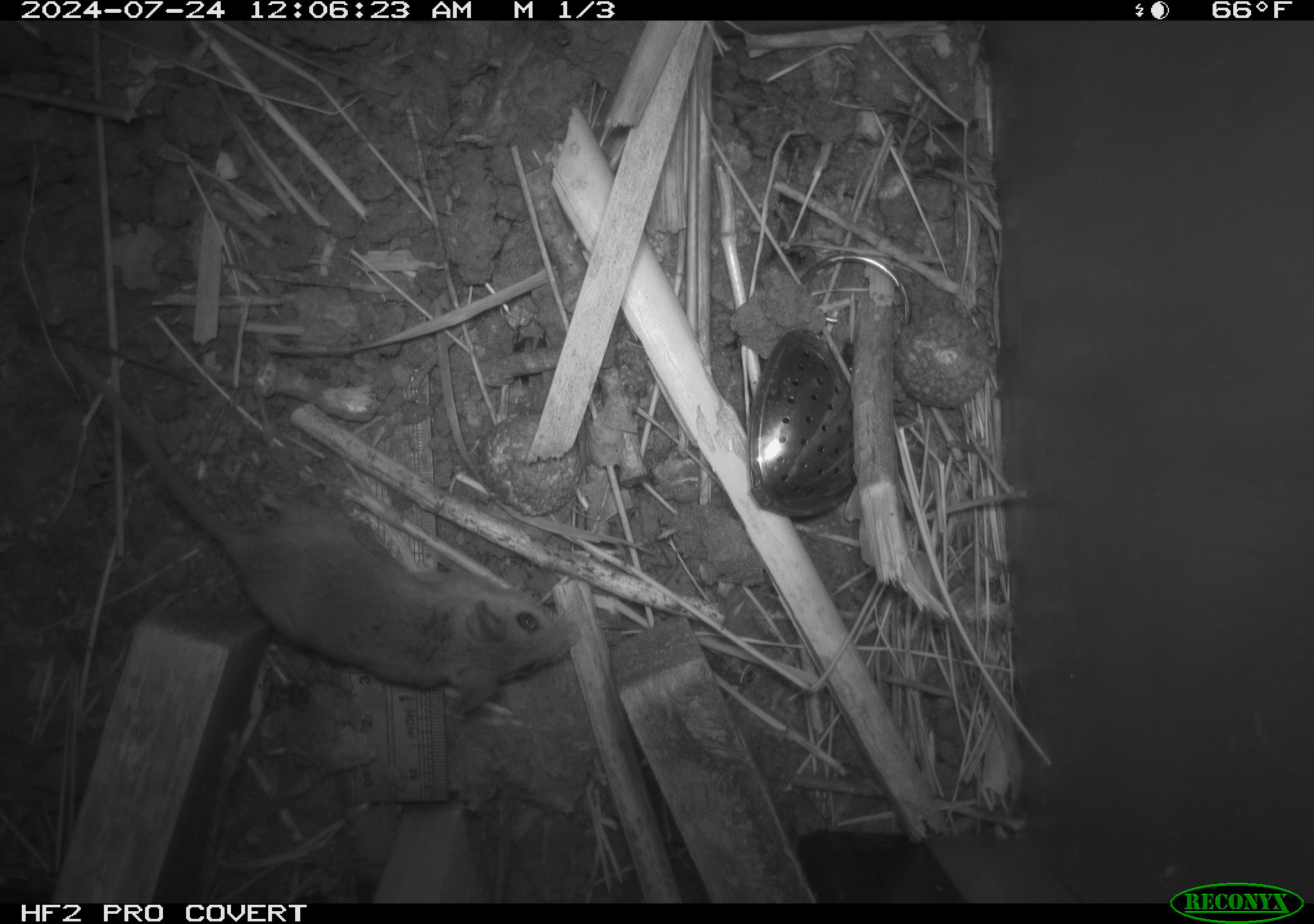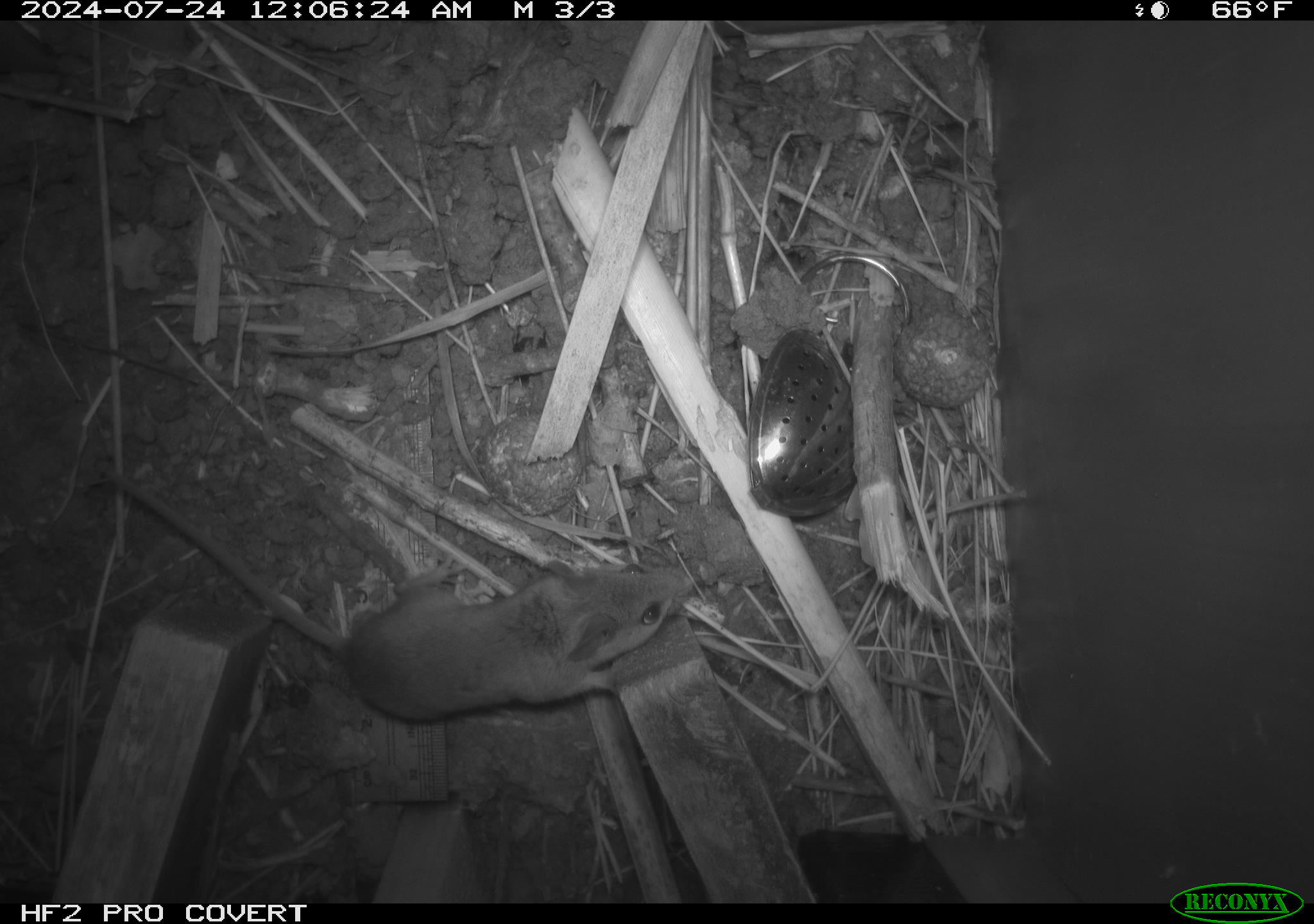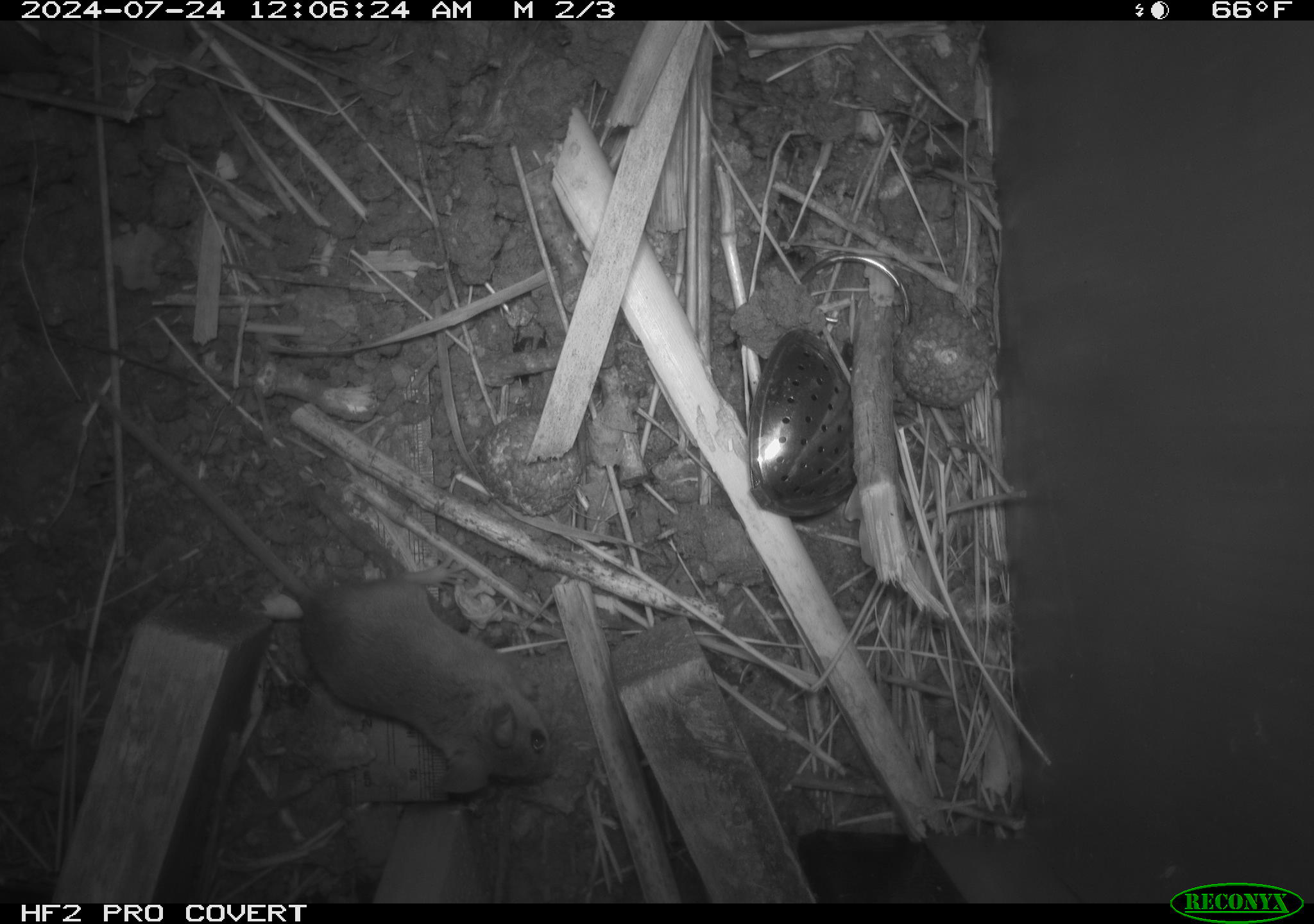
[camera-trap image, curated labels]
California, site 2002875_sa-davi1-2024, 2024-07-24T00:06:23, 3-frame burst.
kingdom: Animalia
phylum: Chordata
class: Mammalia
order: Rodentia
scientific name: Rodentia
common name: mouse species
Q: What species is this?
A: Mouse species (Rodentia).